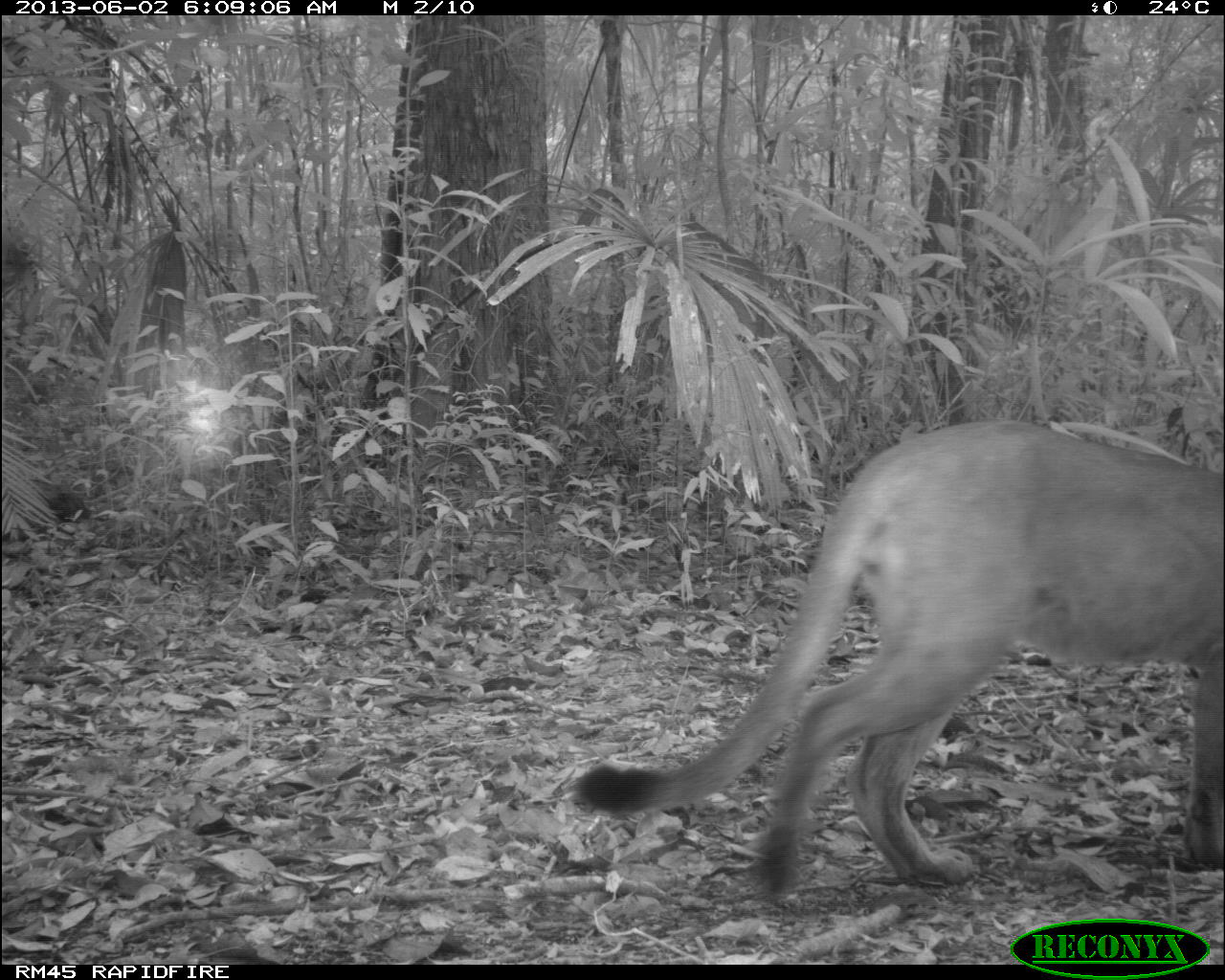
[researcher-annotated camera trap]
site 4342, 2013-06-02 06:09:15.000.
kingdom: Animalia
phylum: Chordata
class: Mammalia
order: Carnivora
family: Felidae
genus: Puma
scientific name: Puma concolor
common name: mountain lion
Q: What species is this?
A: Puma concolor (mountain lion).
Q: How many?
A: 1.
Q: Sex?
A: Male.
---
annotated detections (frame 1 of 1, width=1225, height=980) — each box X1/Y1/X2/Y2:
puma concolor: 568/416/1222/899